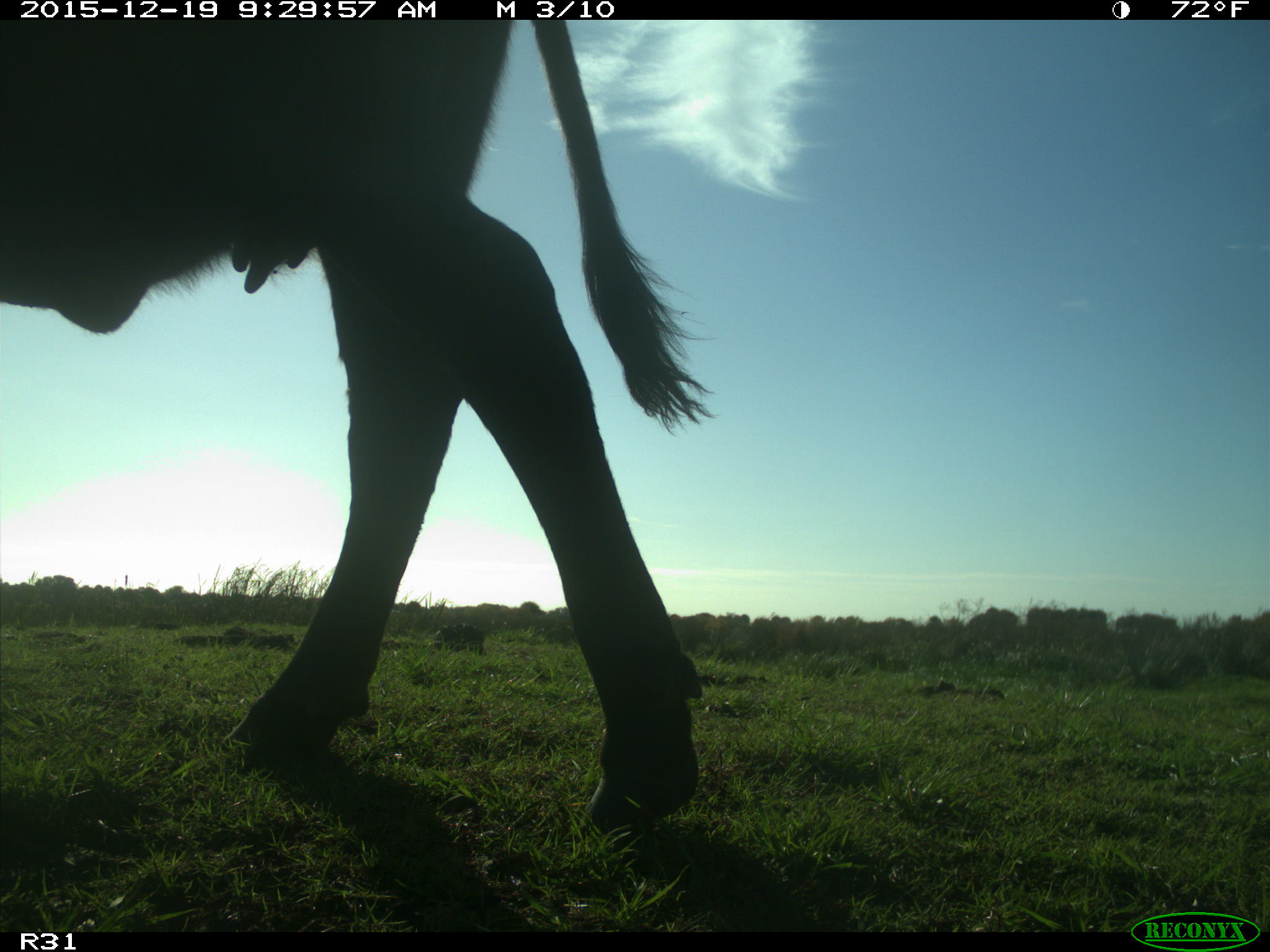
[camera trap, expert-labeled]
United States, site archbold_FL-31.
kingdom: Animalia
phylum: Chordata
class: Mammalia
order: Artiodactyla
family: Bovidae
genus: Bos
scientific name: Bos taurus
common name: domestic cow